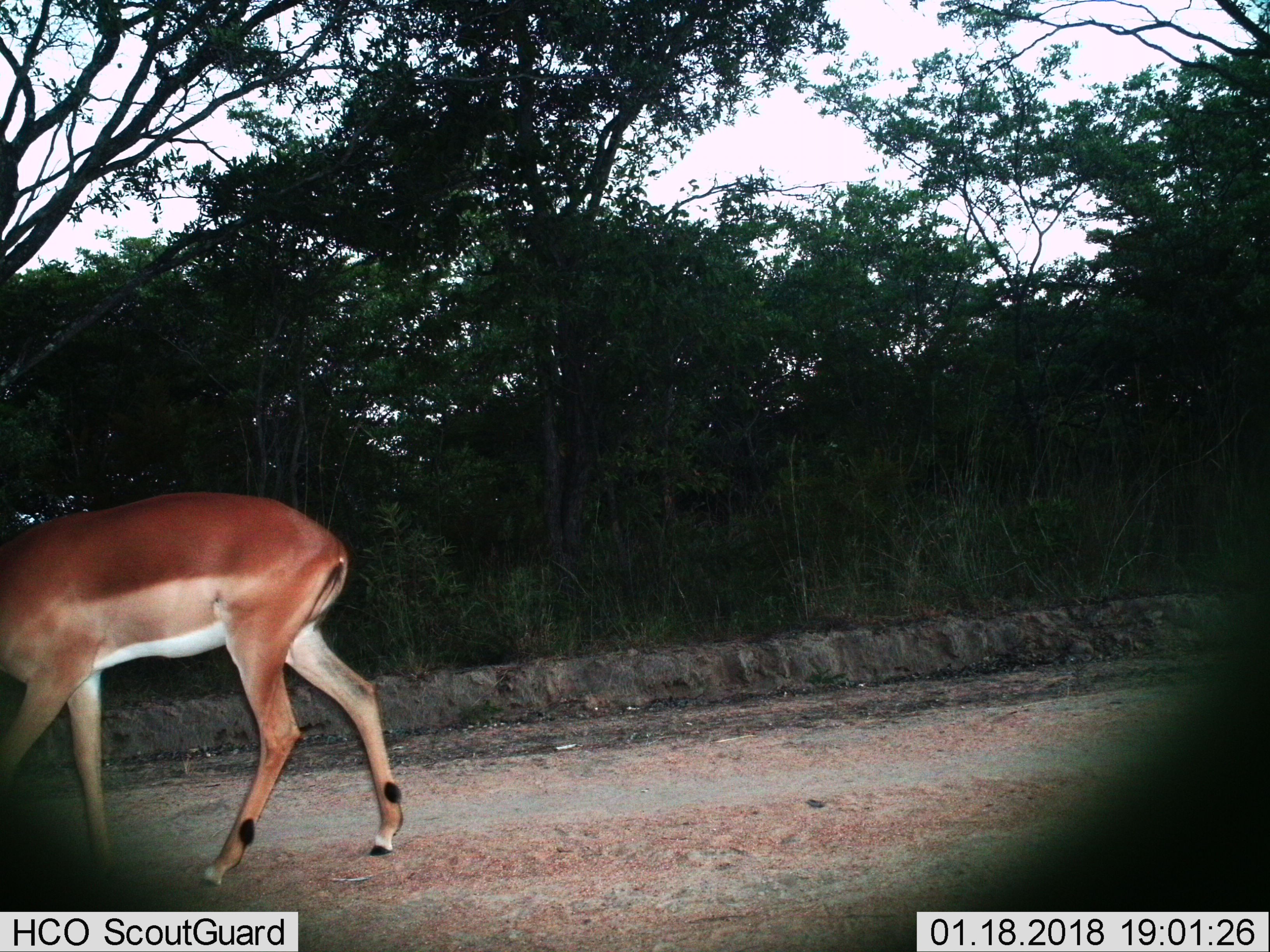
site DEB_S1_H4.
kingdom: Animalia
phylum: Chordata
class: Mammalia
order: Artiodactyla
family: Bovidae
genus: Aepyceros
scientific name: Aepyceros melampus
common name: impala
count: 1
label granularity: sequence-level